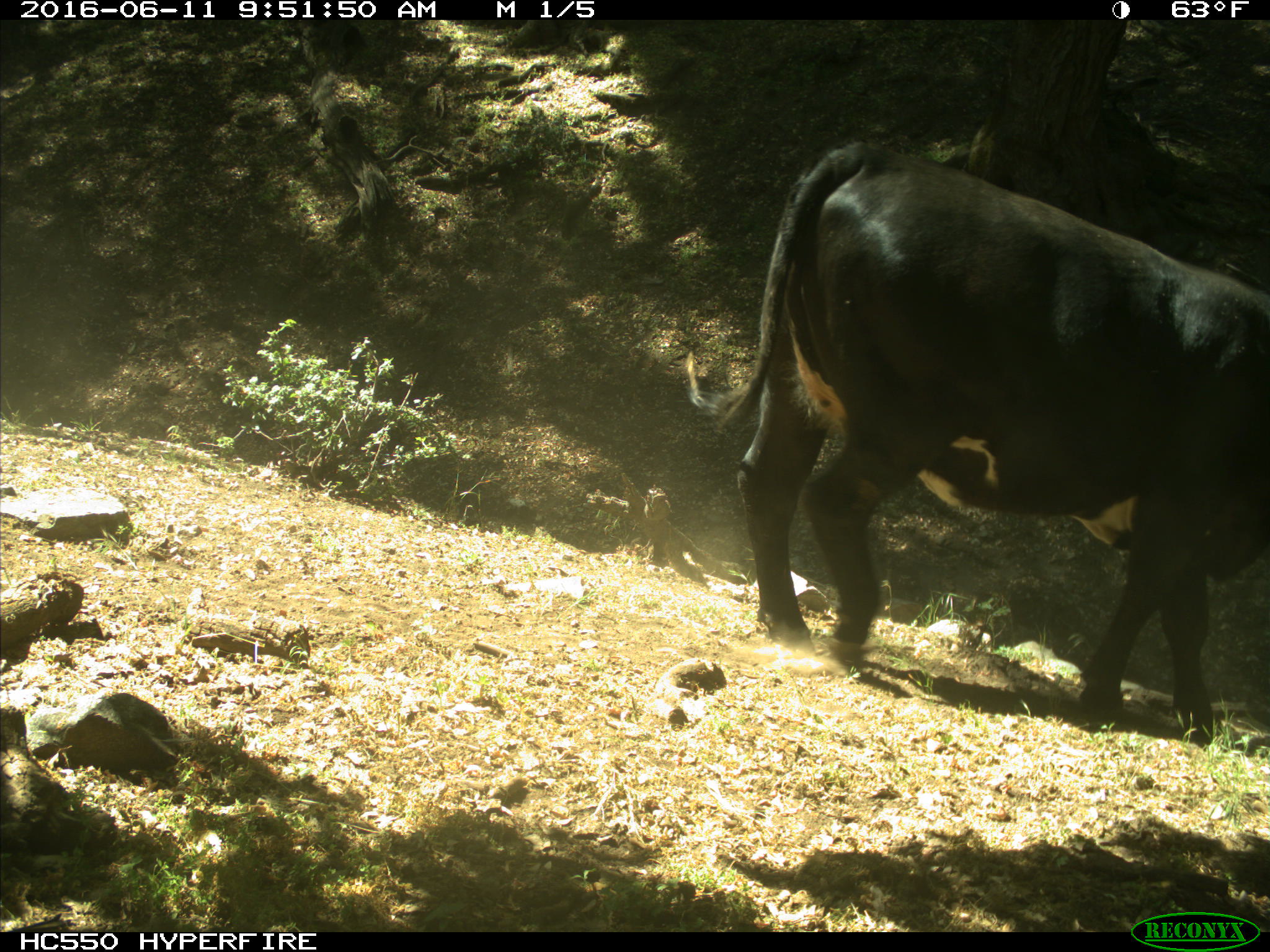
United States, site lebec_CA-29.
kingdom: Animalia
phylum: Chordata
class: Mammalia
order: Artiodactyla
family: Bovidae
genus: Bos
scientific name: Bos taurus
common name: domestic cow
Bos taurus (domestic cow).